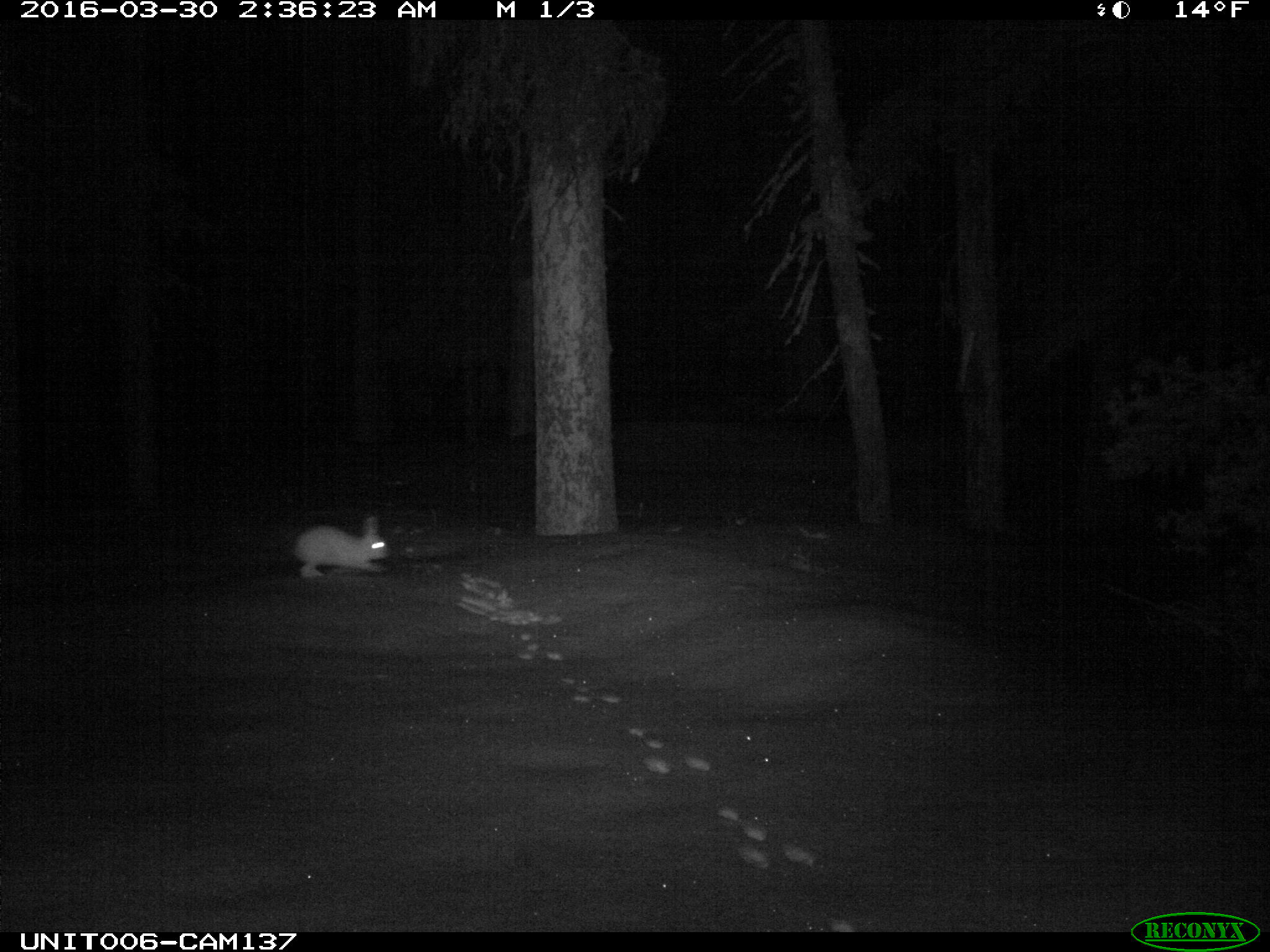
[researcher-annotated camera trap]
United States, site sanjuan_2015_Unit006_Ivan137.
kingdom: Animalia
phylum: Chordata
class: Mammalia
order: Lagomorpha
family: Leporidae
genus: Lepus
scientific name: Lepus americanus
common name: snowshoe hare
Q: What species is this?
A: Lepus americanus (snowshoe hare).